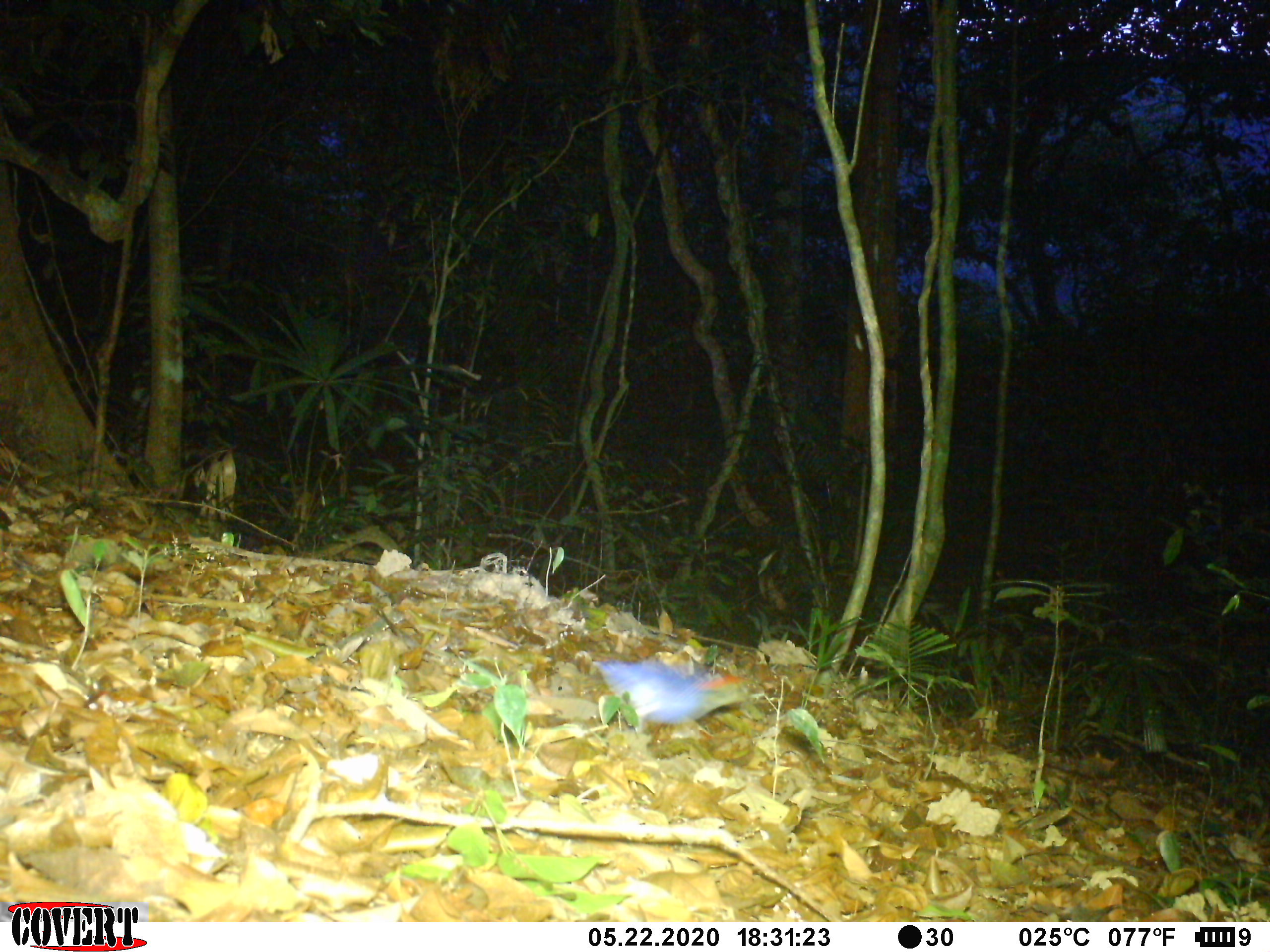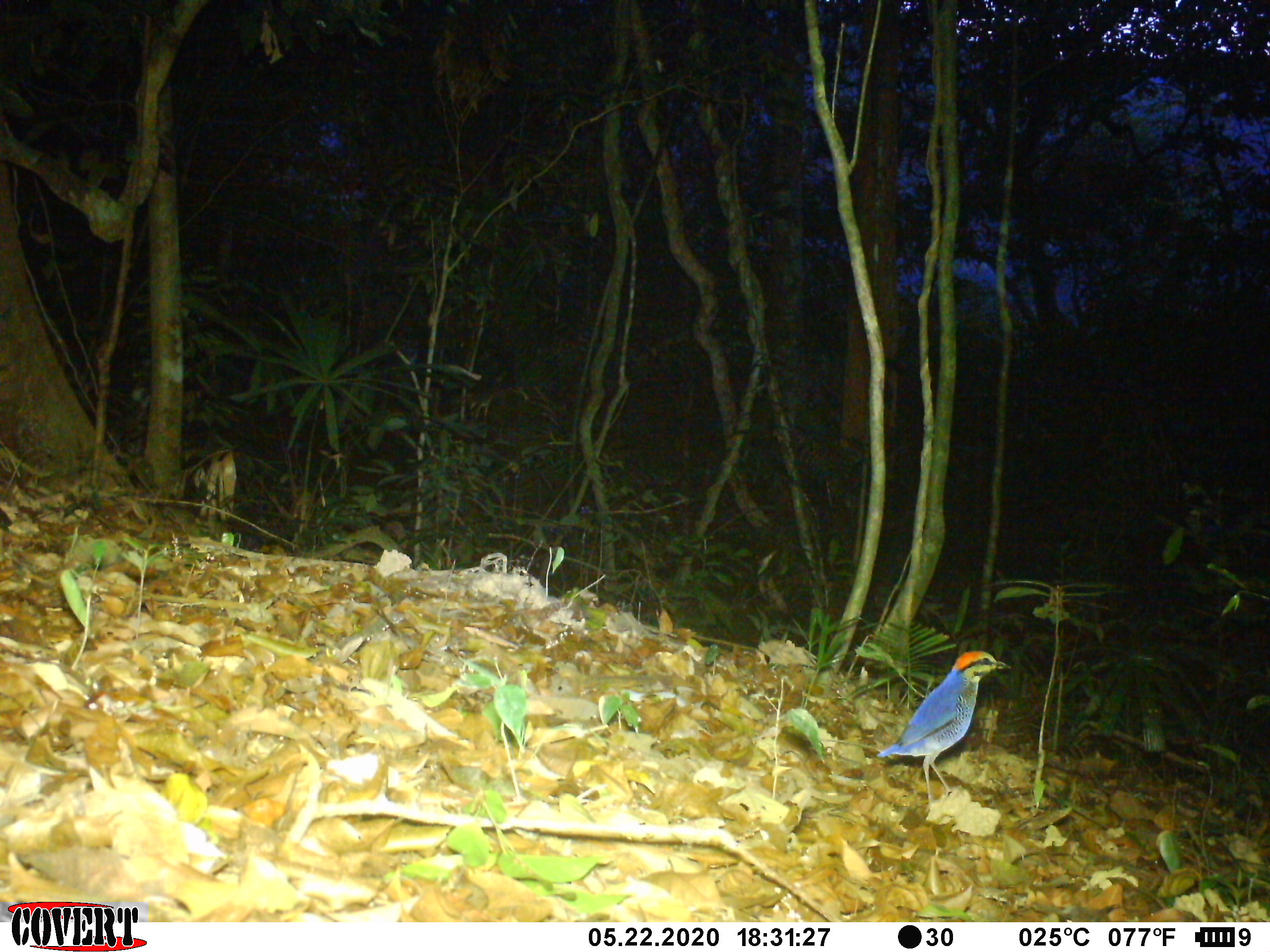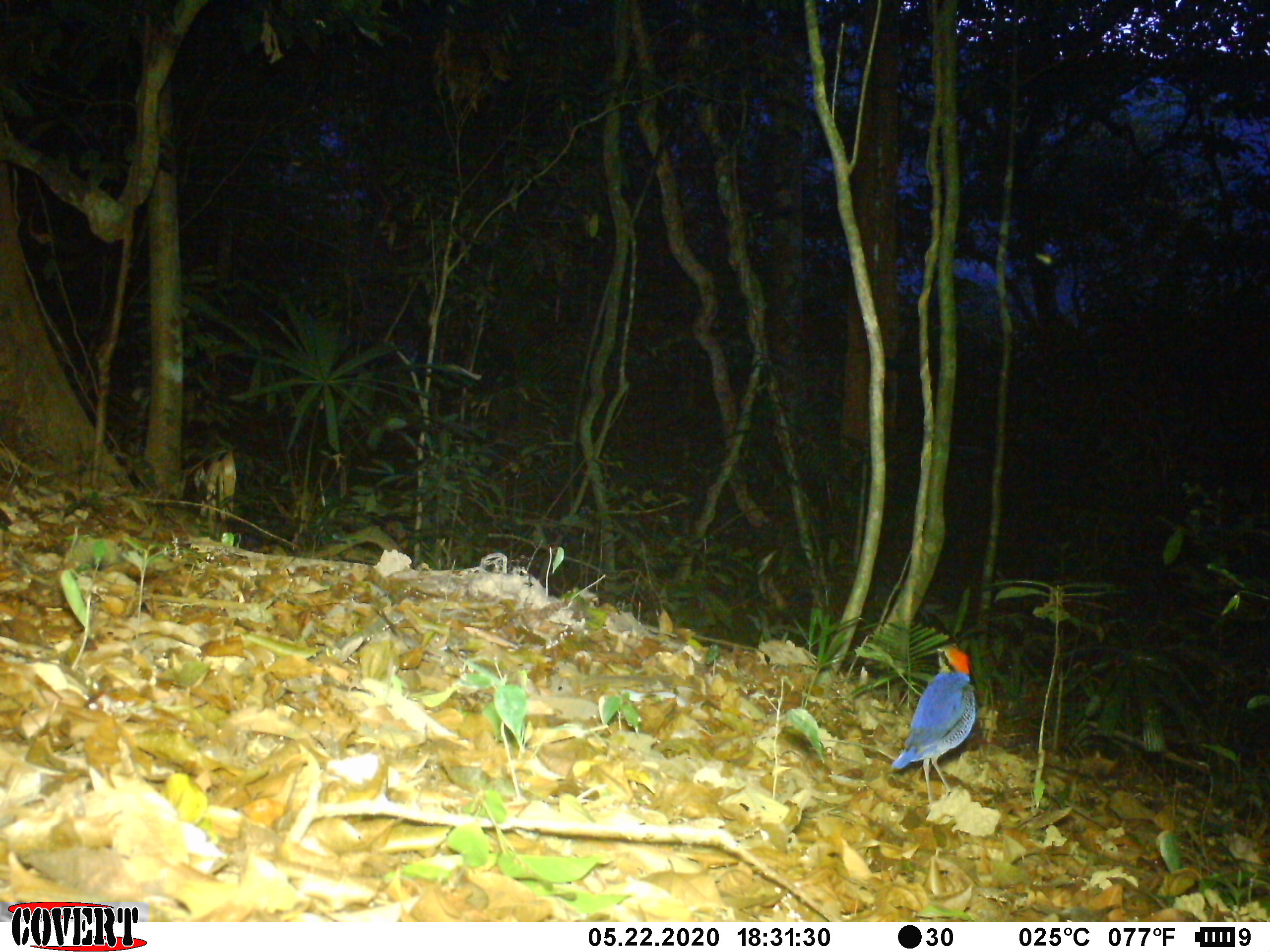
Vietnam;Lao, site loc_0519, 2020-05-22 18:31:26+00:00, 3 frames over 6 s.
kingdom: Animalia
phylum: Chordata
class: Aves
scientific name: Aves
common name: bird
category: unidentified bird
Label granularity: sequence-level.